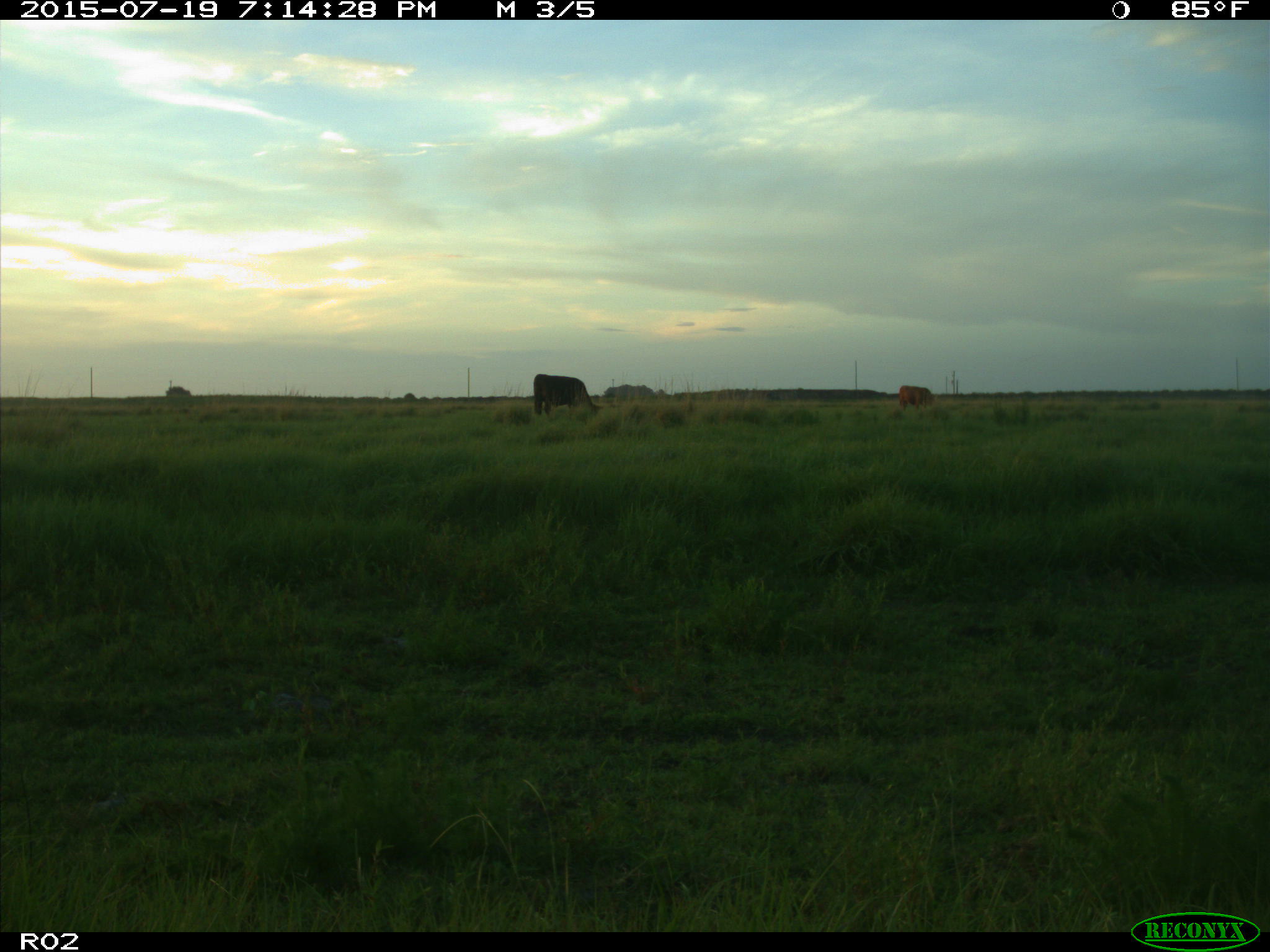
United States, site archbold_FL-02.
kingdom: Animalia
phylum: Chordata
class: Mammalia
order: Artiodactyla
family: Bovidae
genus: Bos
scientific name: Bos taurus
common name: domestic cow